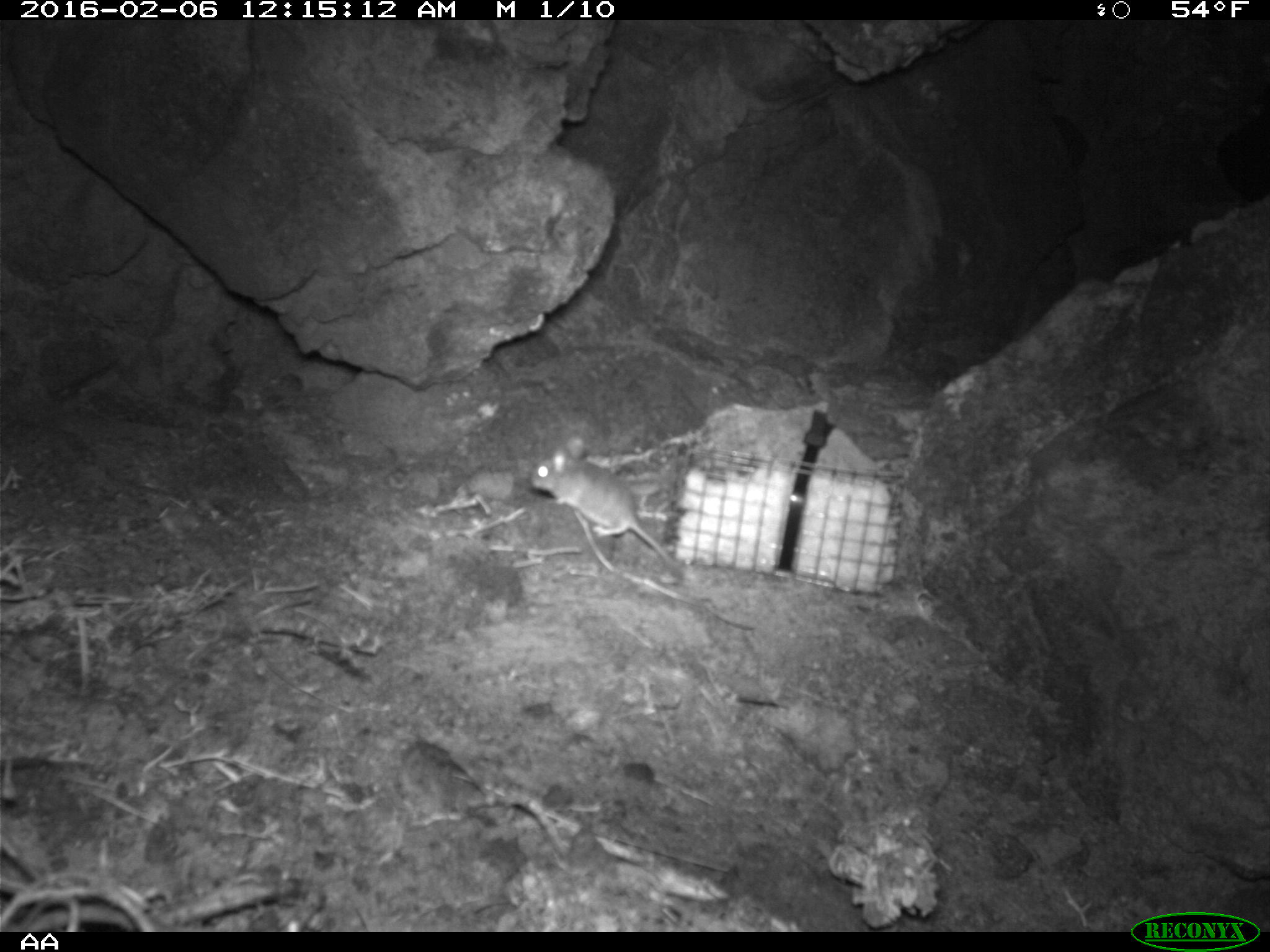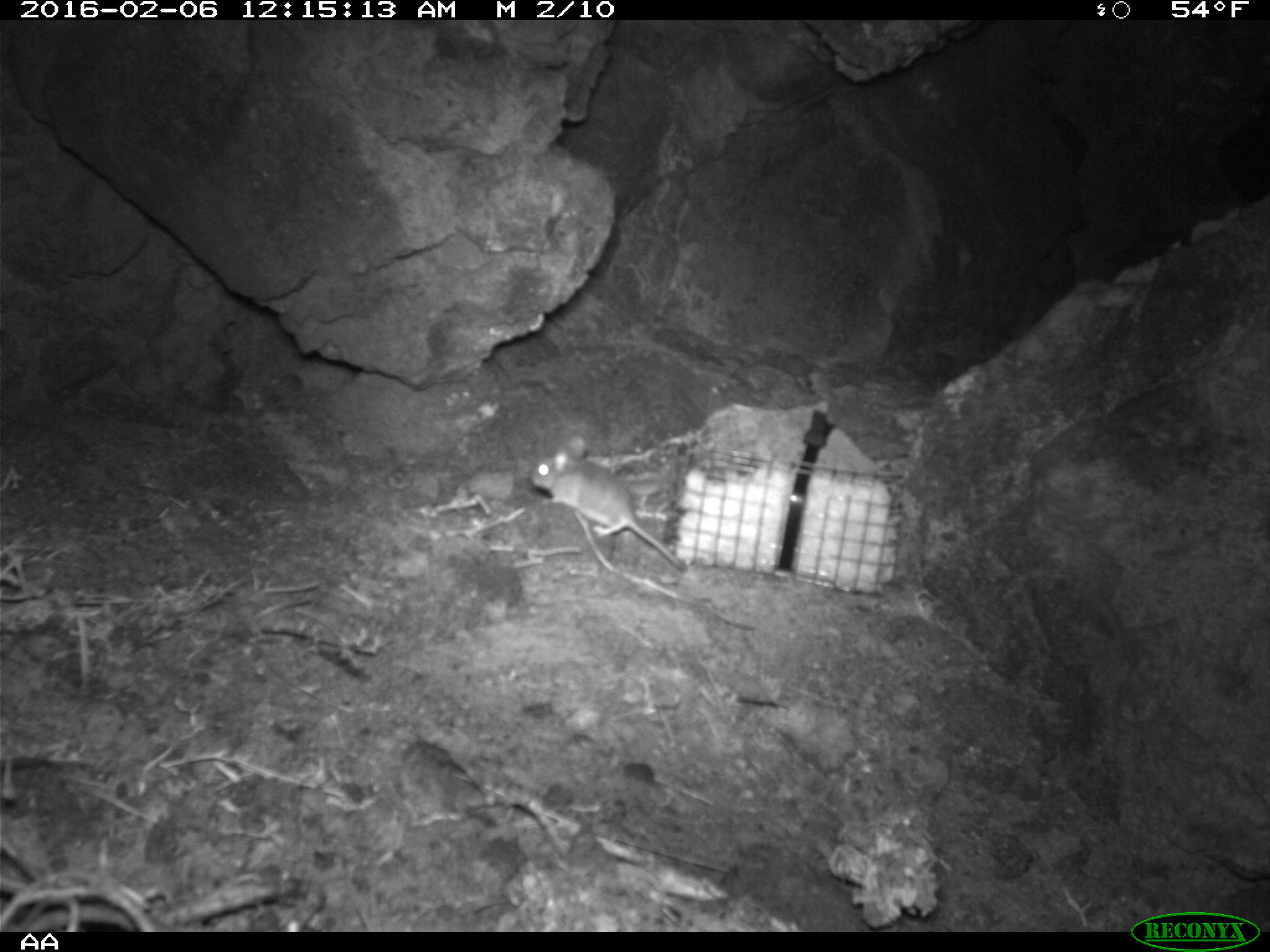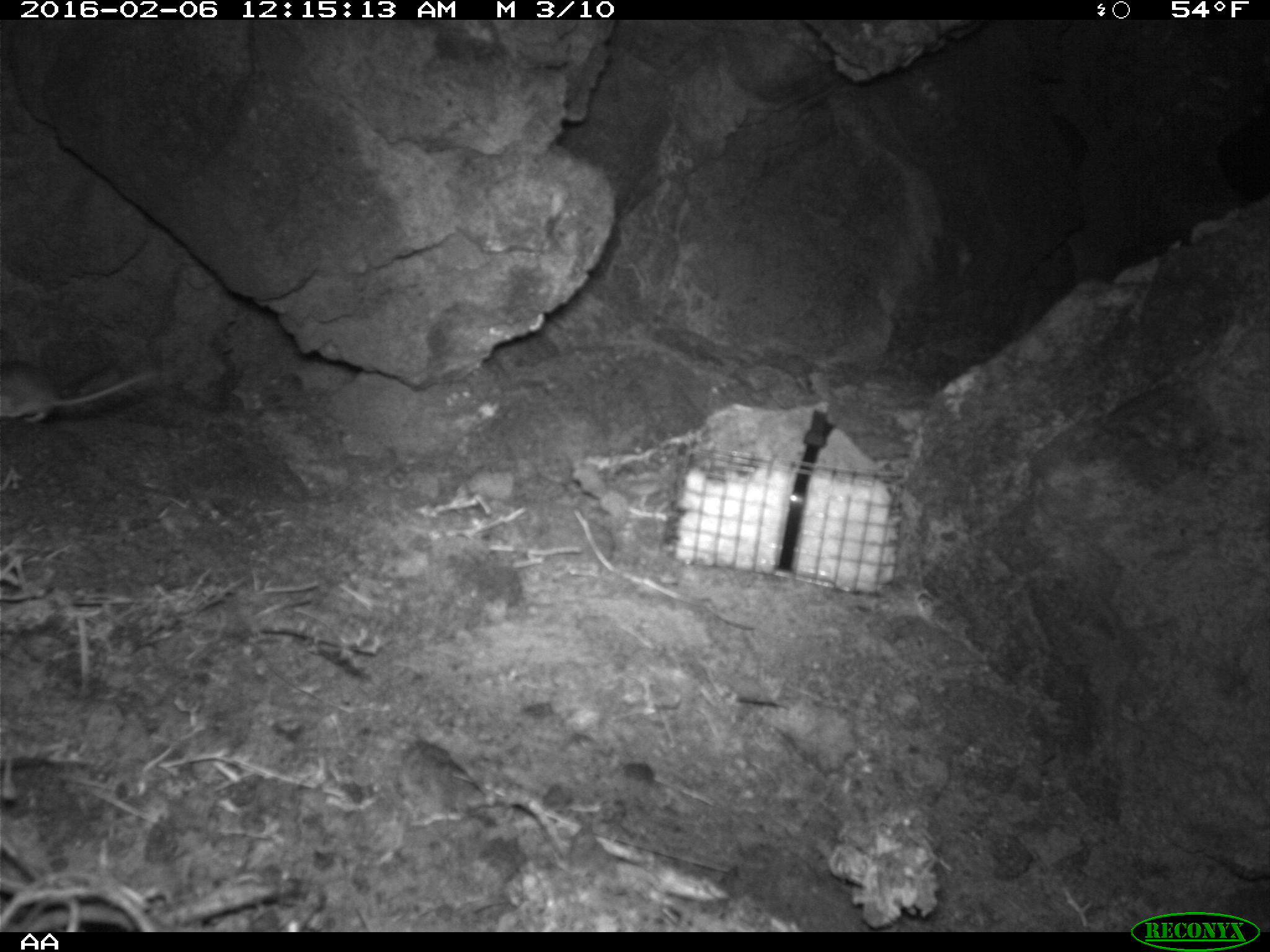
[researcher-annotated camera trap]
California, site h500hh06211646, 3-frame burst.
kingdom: Animalia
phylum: Chordata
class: Mammalia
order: Rodentia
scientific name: Rodentia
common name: rodent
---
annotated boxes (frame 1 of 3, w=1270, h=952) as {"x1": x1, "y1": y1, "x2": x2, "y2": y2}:
rodent: {"x1": 530, "y1": 437, "x2": 682, "y2": 578}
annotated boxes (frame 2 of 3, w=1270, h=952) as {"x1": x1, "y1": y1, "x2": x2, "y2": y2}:
rodent: {"x1": 529, "y1": 434, "x2": 686, "y2": 570}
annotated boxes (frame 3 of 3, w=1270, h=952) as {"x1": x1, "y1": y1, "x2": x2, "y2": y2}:
rodent: {"x1": 0, "y1": 359, "x2": 159, "y2": 425}